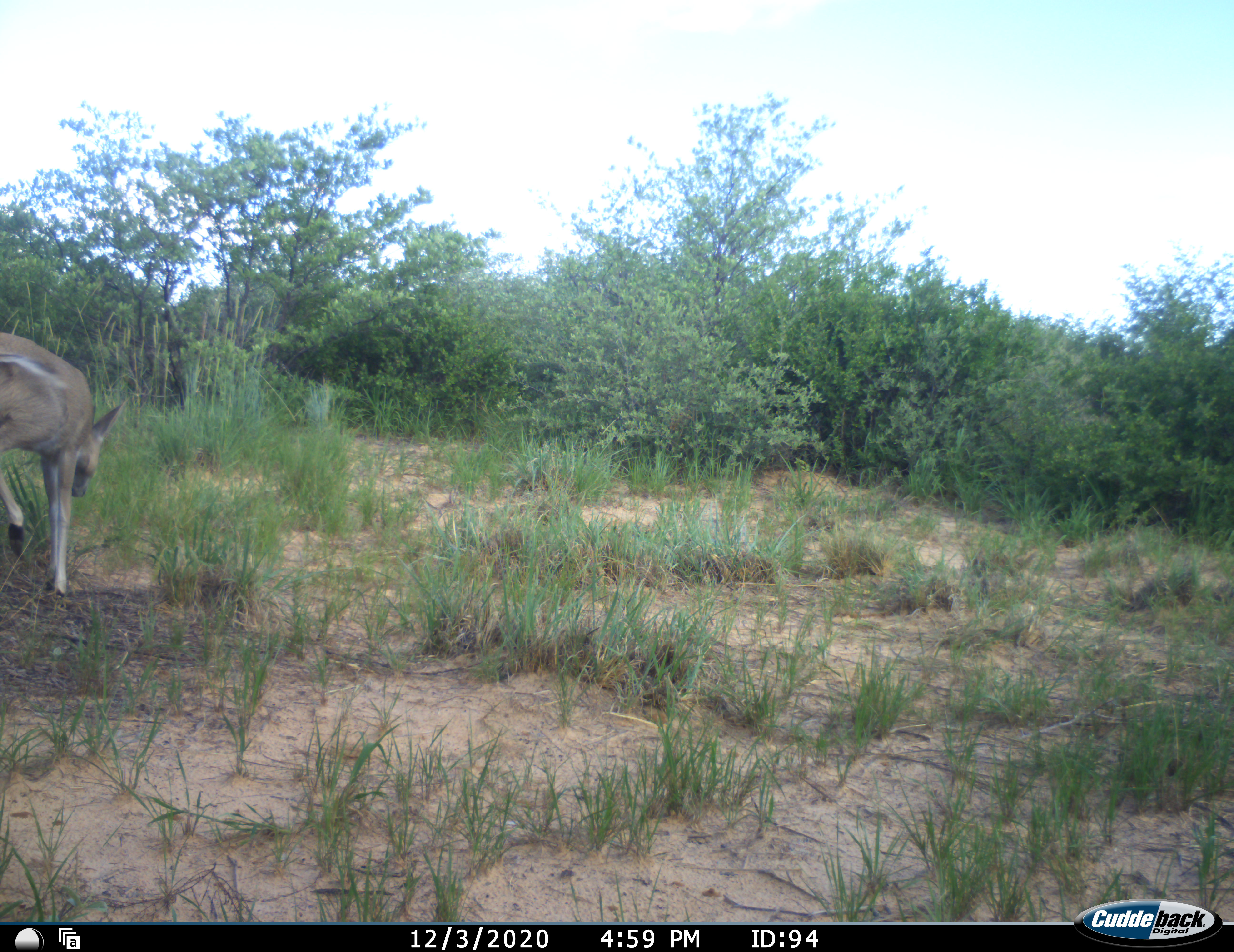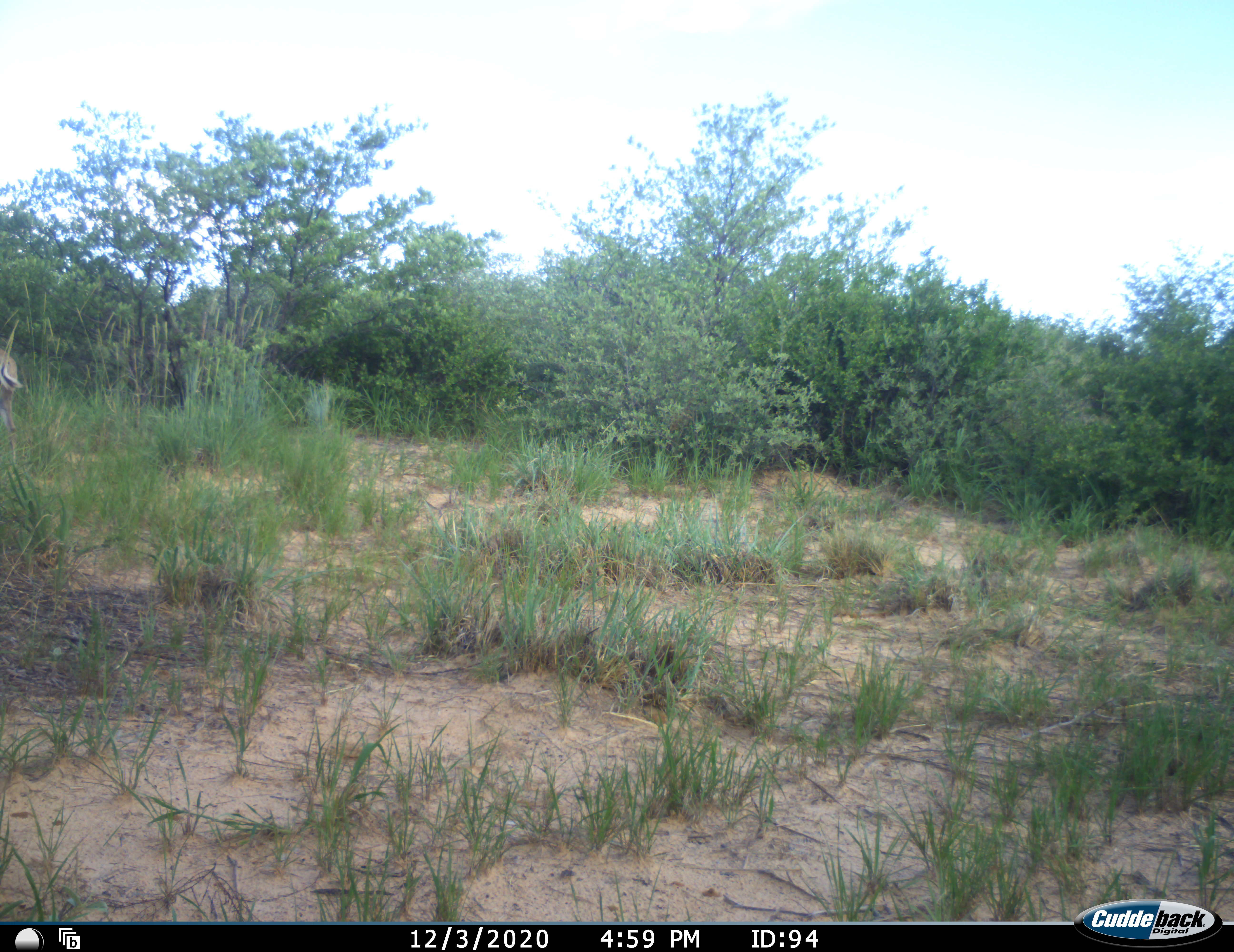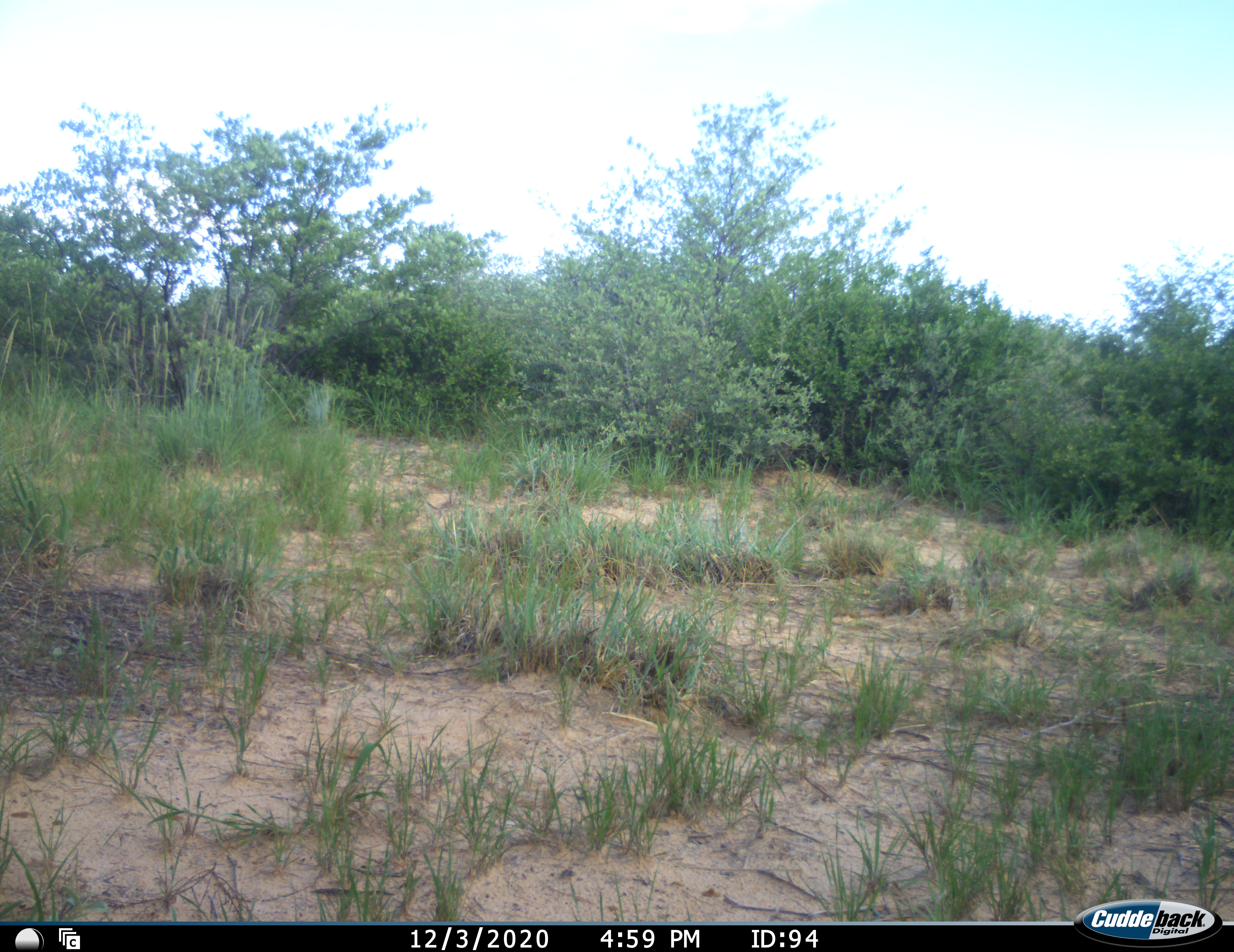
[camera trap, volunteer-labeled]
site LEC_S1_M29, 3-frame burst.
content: unidentified animal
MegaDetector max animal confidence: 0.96